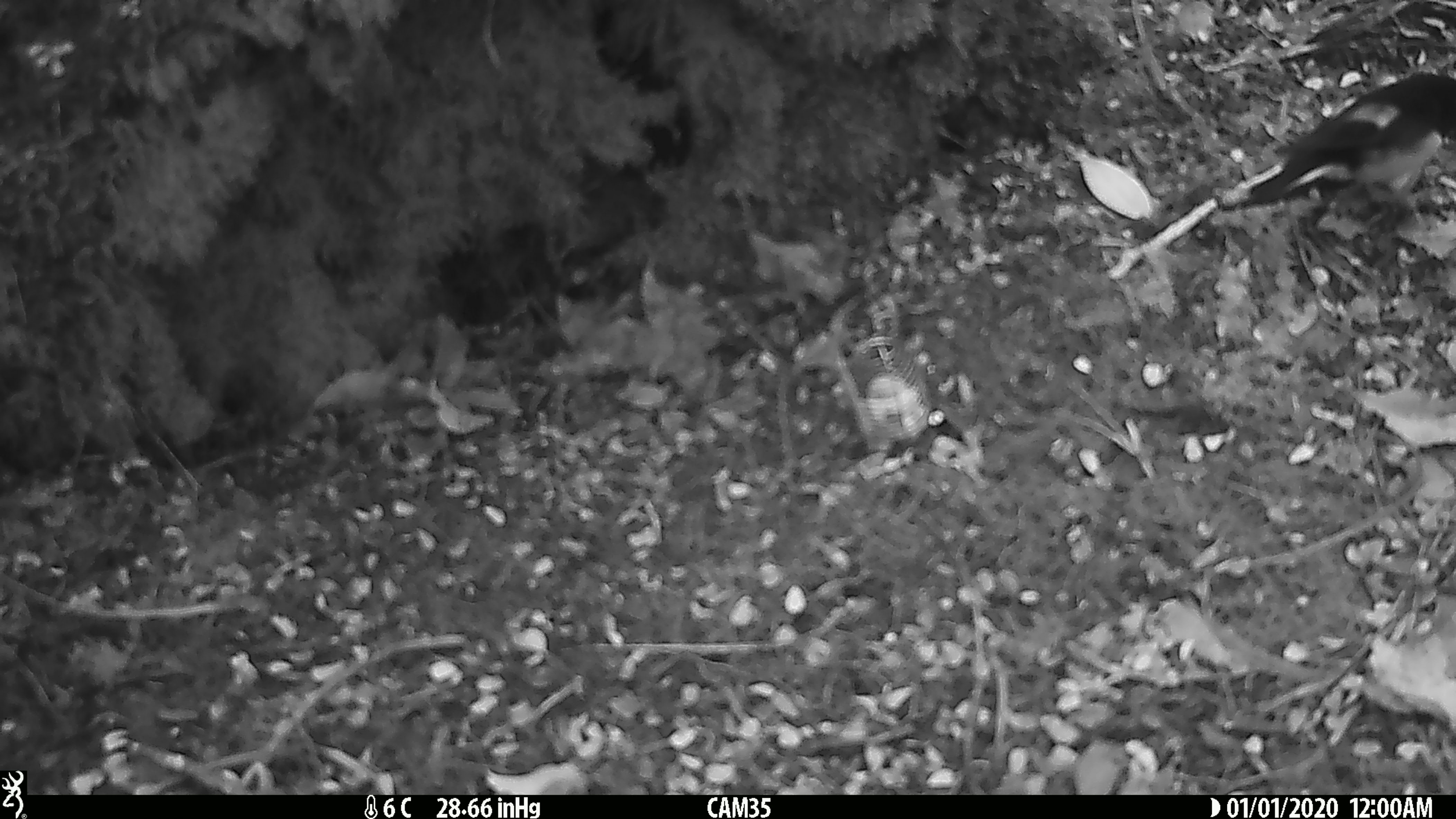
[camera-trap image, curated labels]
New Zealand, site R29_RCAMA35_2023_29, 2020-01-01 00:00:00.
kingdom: Animalia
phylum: Chordata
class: Aves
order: Passeriformes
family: Petroicidae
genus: Petroica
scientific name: Petroica macrocephala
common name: tomtit